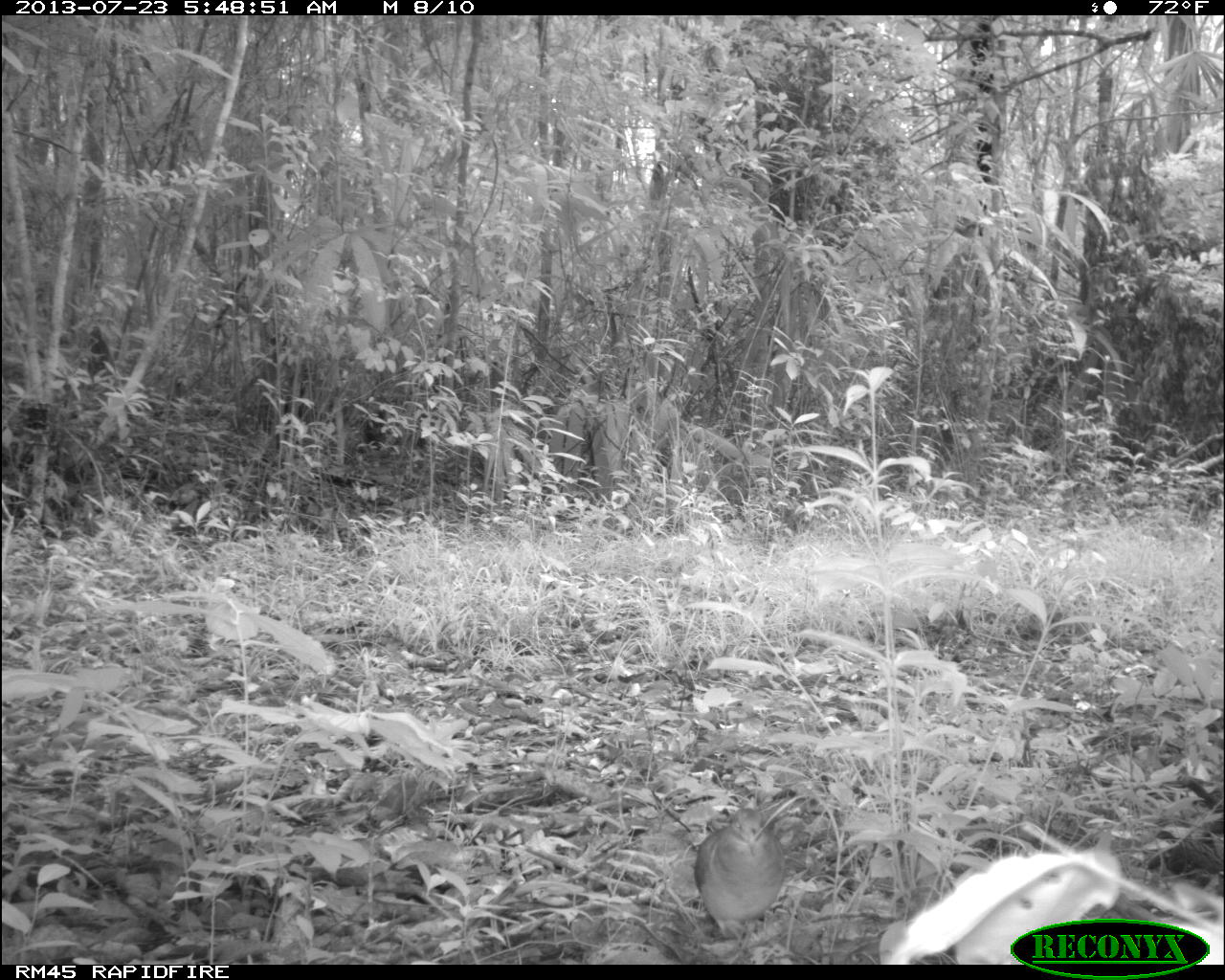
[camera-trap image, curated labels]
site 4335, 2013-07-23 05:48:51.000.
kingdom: Animalia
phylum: Chordata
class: Aves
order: Columbiformes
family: Columbidae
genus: Geotrygon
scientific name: Geotrygon montana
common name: ruddy quail-dove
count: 1